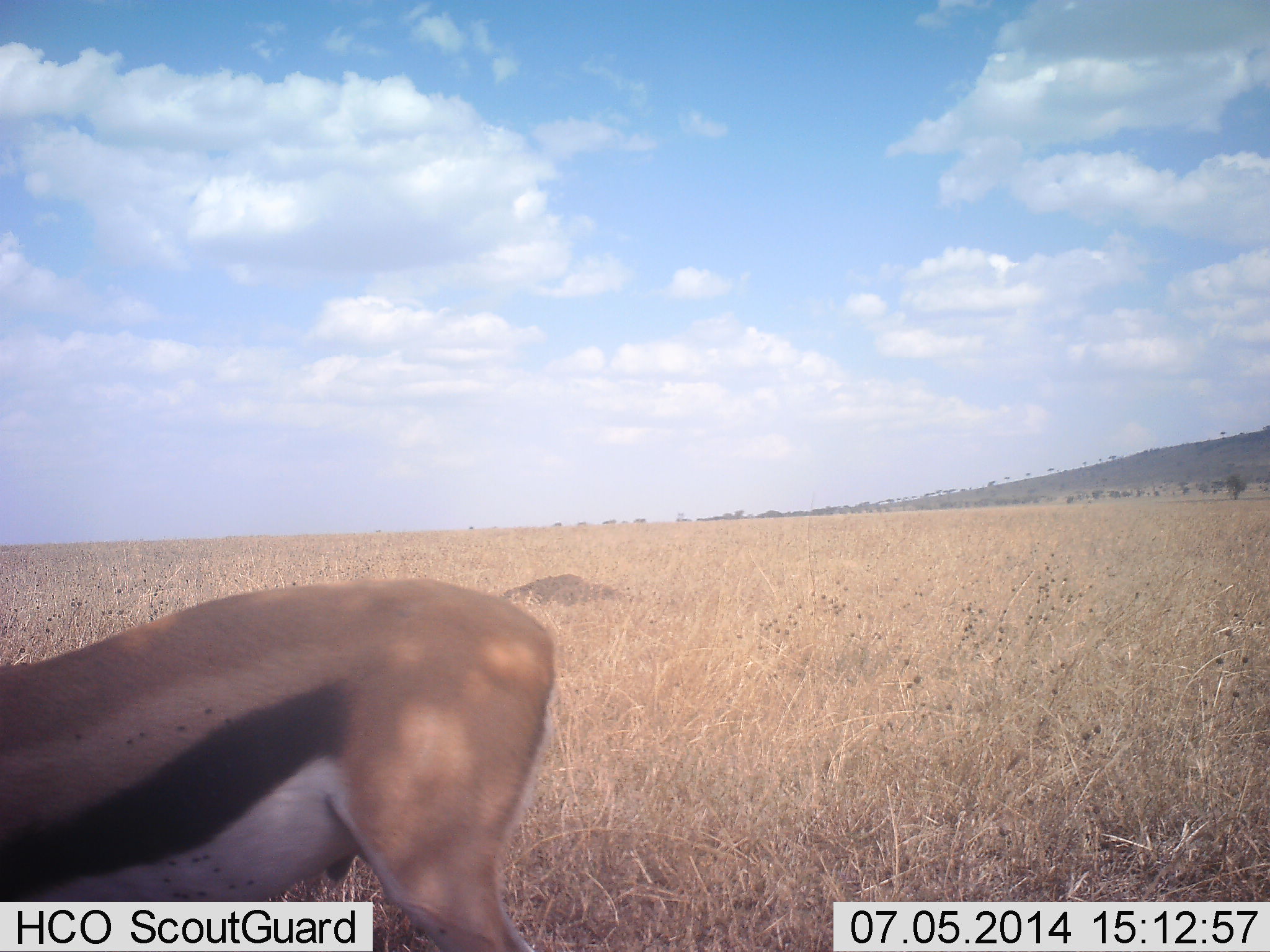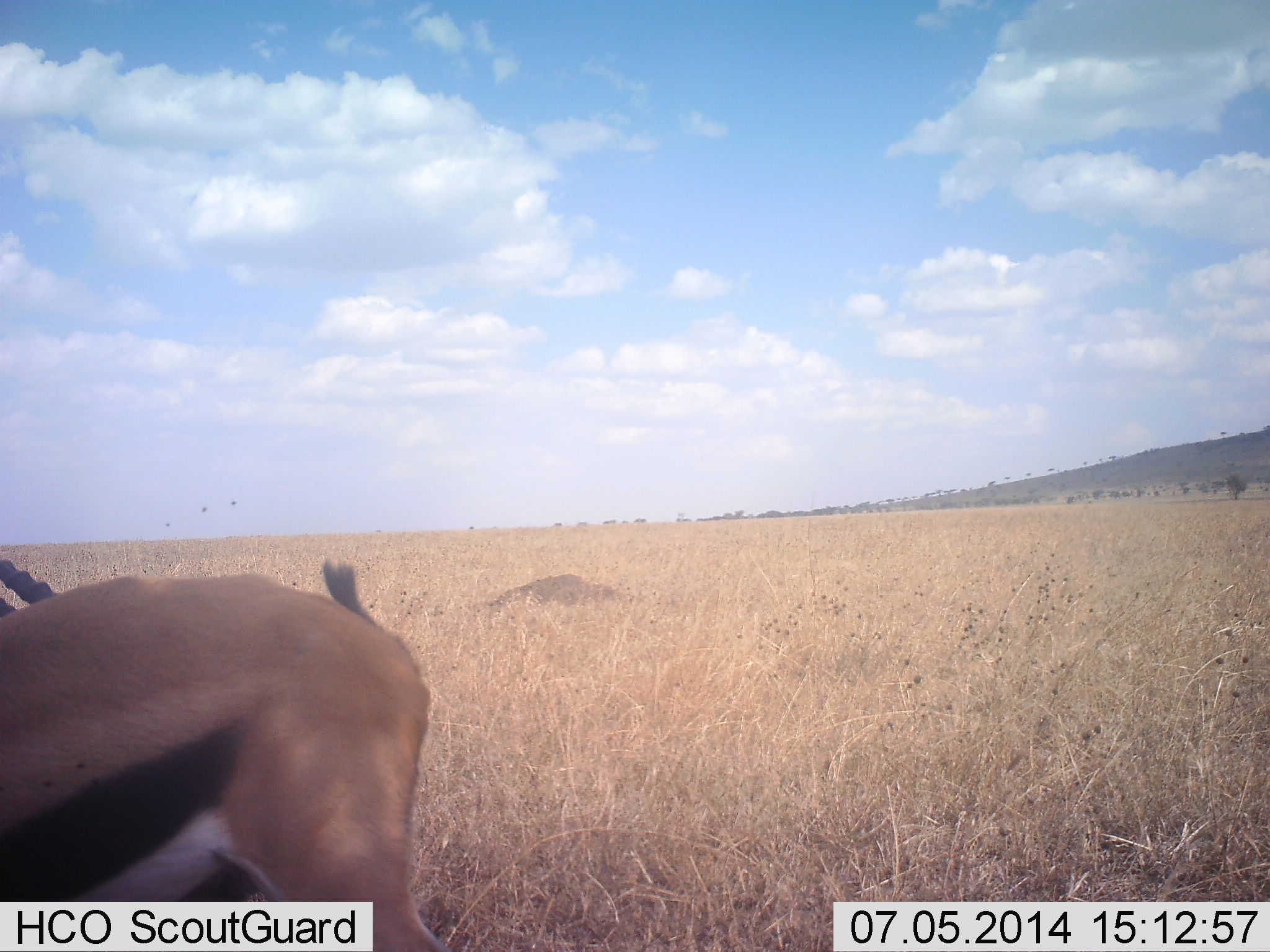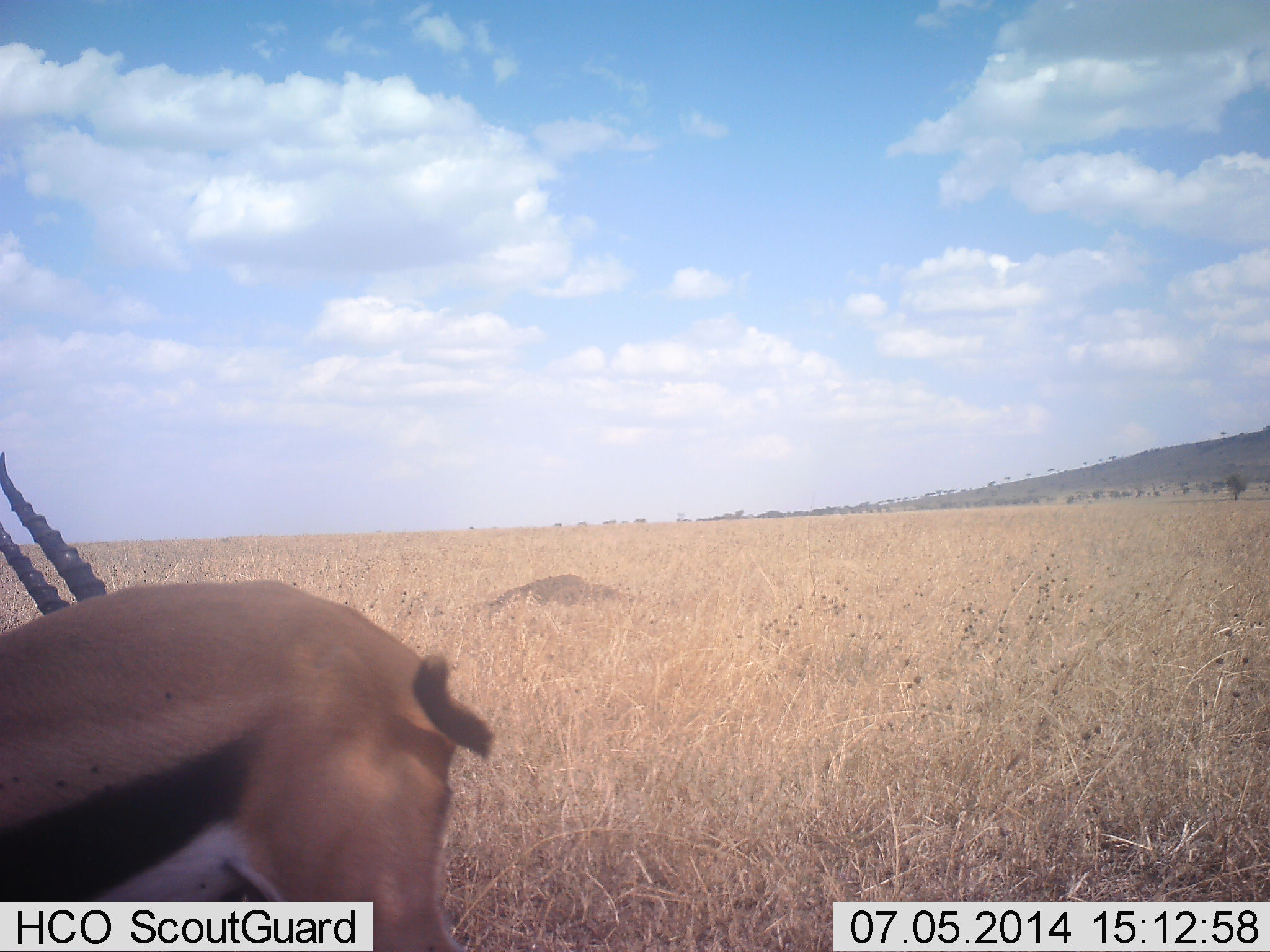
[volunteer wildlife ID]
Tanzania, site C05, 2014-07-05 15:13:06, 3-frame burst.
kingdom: Animalia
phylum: Chordata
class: Mammalia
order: Artiodactyla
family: Bovidae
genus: Eudorcas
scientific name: Eudorcas thomsonii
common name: thomson's gazelle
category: gazellethomsons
Gazellethomsons (thomson's gazelle) (Eudorcas thomsonii), count 1. Behavior (volunteer vote fractions): standing 70%, resting 0%, moving 40%, interacting 10%. Young present (vote fraction): 0%. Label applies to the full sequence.